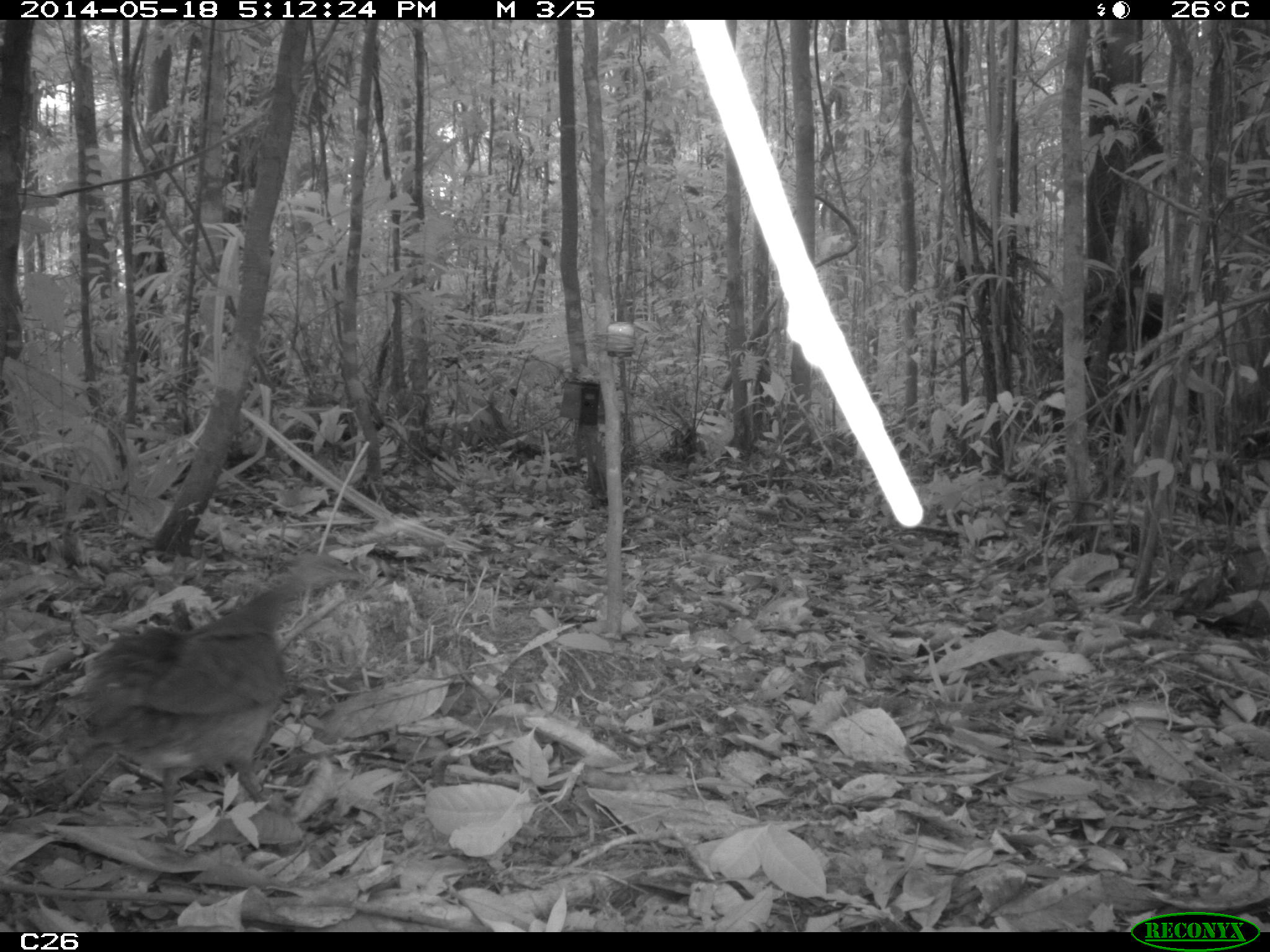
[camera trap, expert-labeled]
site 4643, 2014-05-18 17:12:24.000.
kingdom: Animalia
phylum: Chordata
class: Aves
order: Tinamiformes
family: Tinamidae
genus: Tinamus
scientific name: Tinamus major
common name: great tinamou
Tinamus major (great tinamou), count 1, age adult.